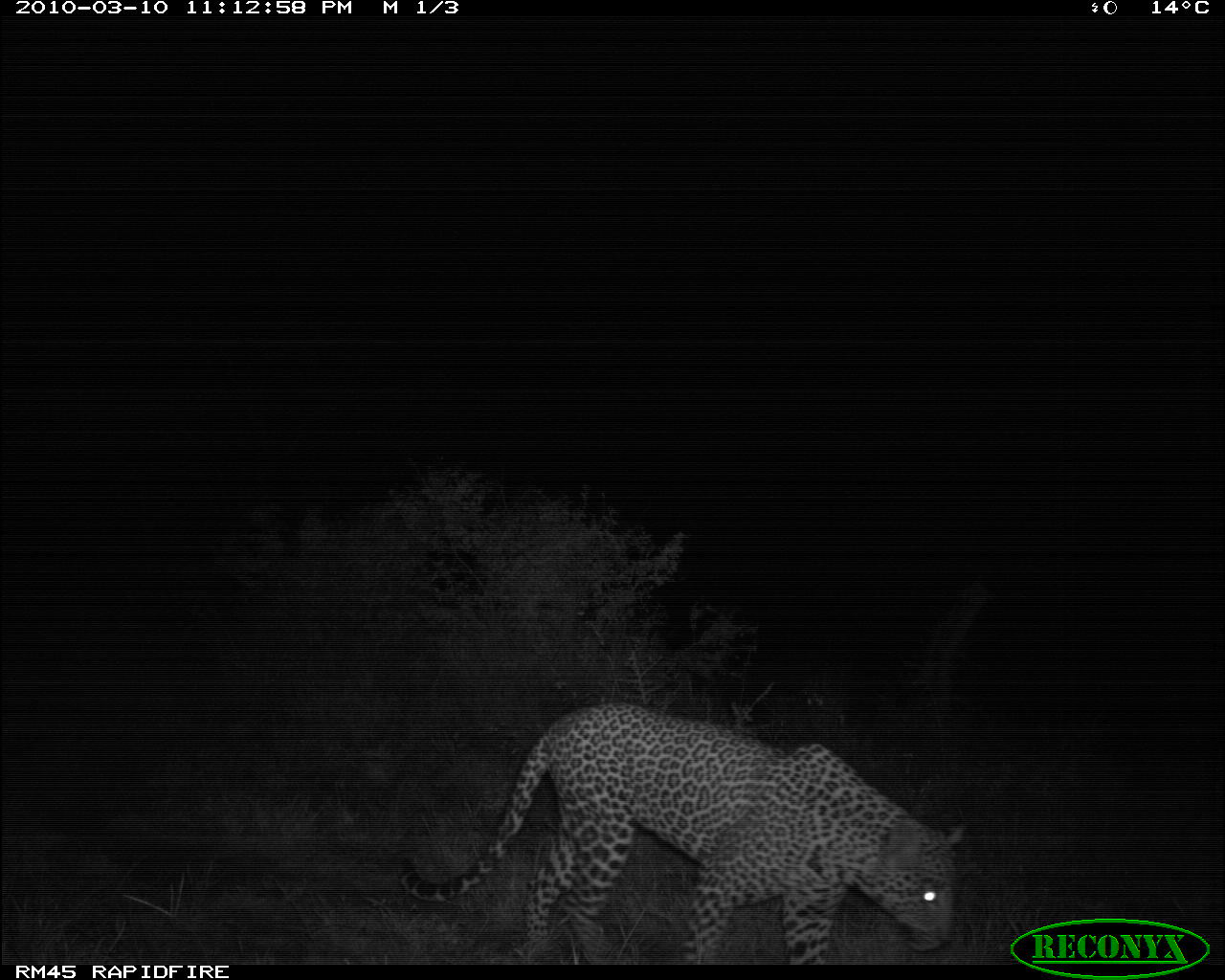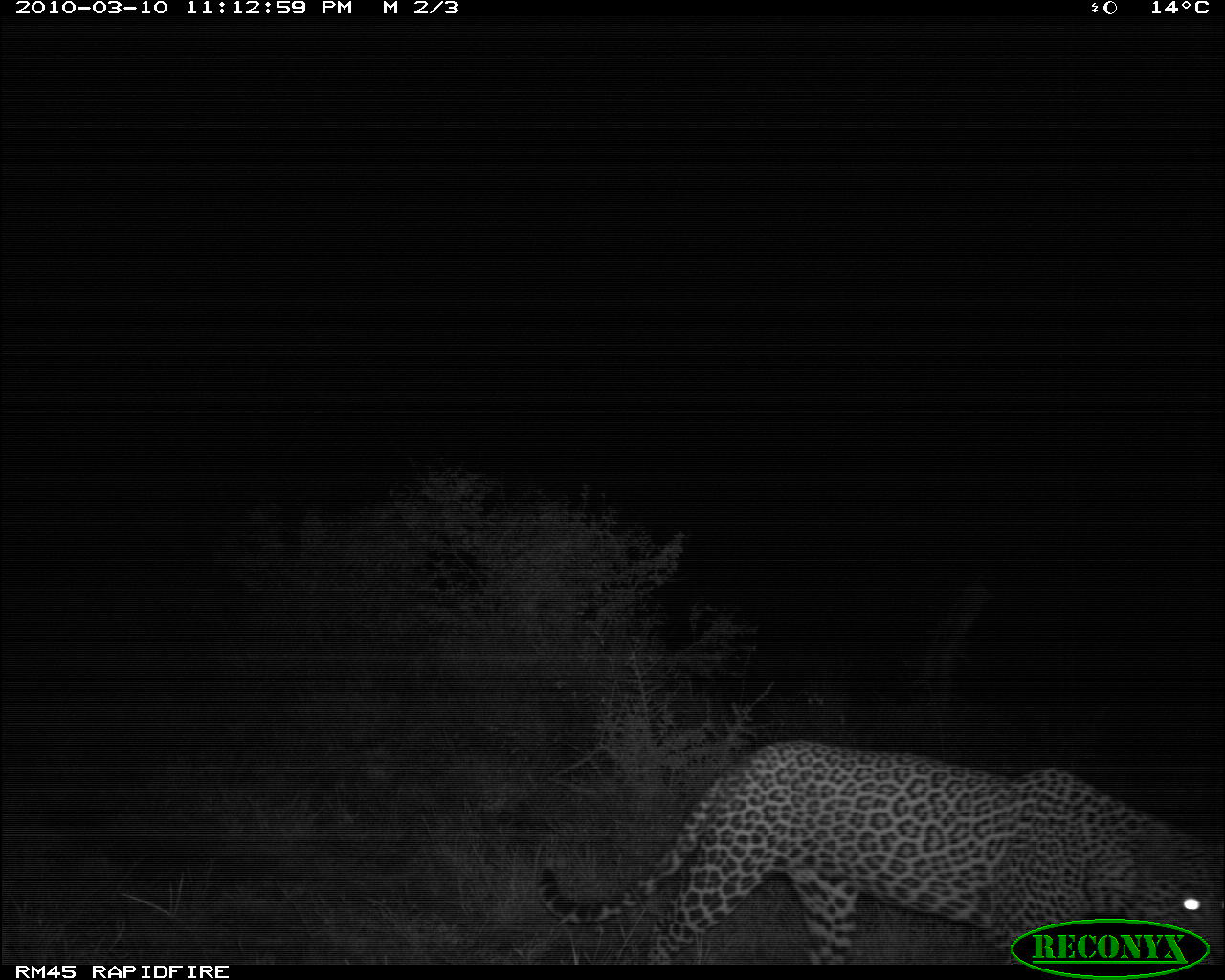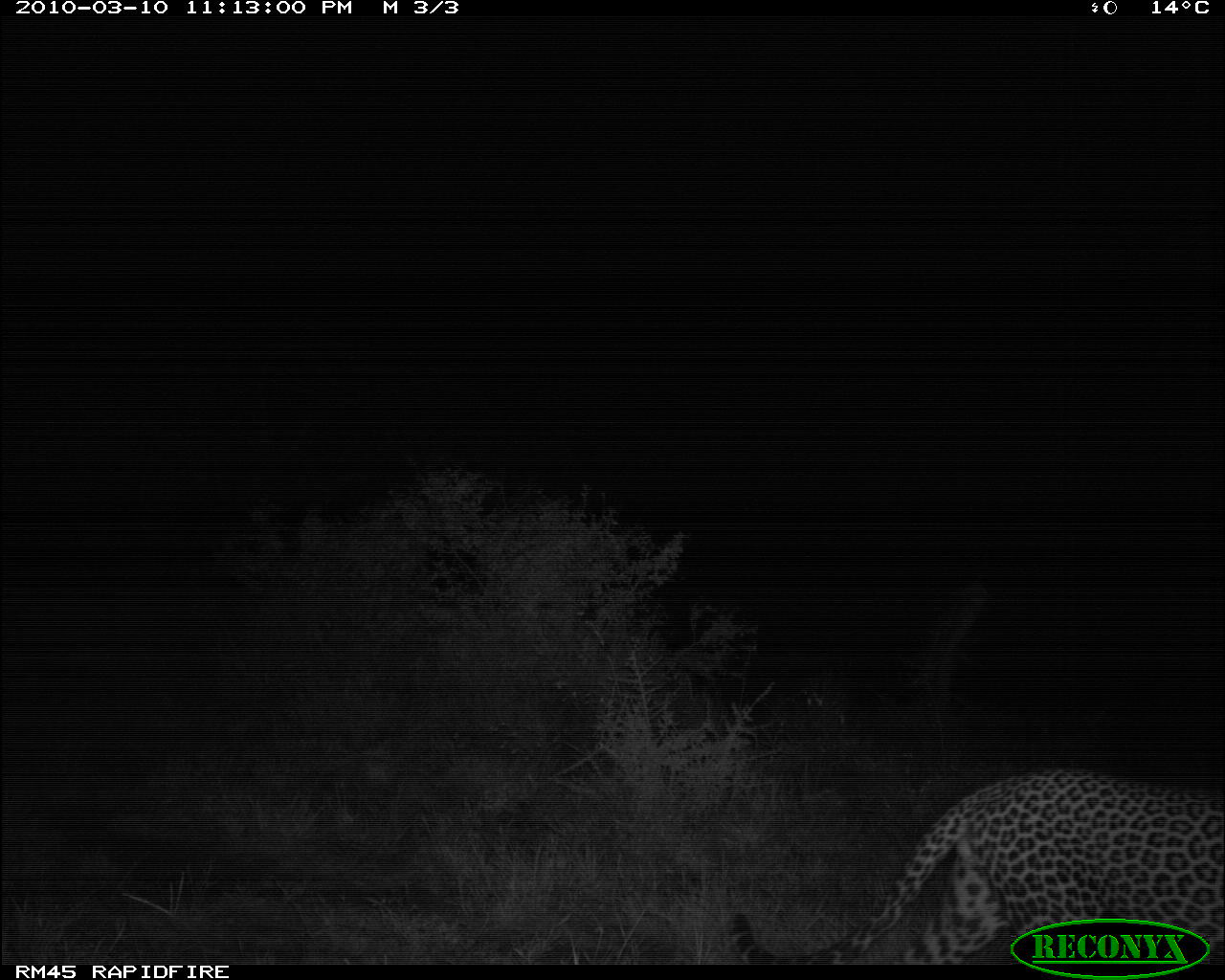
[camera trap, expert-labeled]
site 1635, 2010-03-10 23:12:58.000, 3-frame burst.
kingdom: Animalia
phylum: Chordata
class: Mammalia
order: Carnivora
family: Felidae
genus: Panthera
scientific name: Panthera pardus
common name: leopard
Panthera pardus (leopard), count 1.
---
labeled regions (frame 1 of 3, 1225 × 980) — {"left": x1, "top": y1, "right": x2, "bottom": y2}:
panthera pardus: {"left": 396, "top": 699, "right": 967, "bottom": 960}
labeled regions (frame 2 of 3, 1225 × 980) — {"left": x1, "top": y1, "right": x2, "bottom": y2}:
panthera pardus: {"left": 532, "top": 738, "right": 1225, "bottom": 964}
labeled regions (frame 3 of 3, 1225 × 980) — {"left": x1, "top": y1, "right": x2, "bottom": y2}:
panthera pardus: {"left": 722, "top": 764, "right": 1225, "bottom": 960}